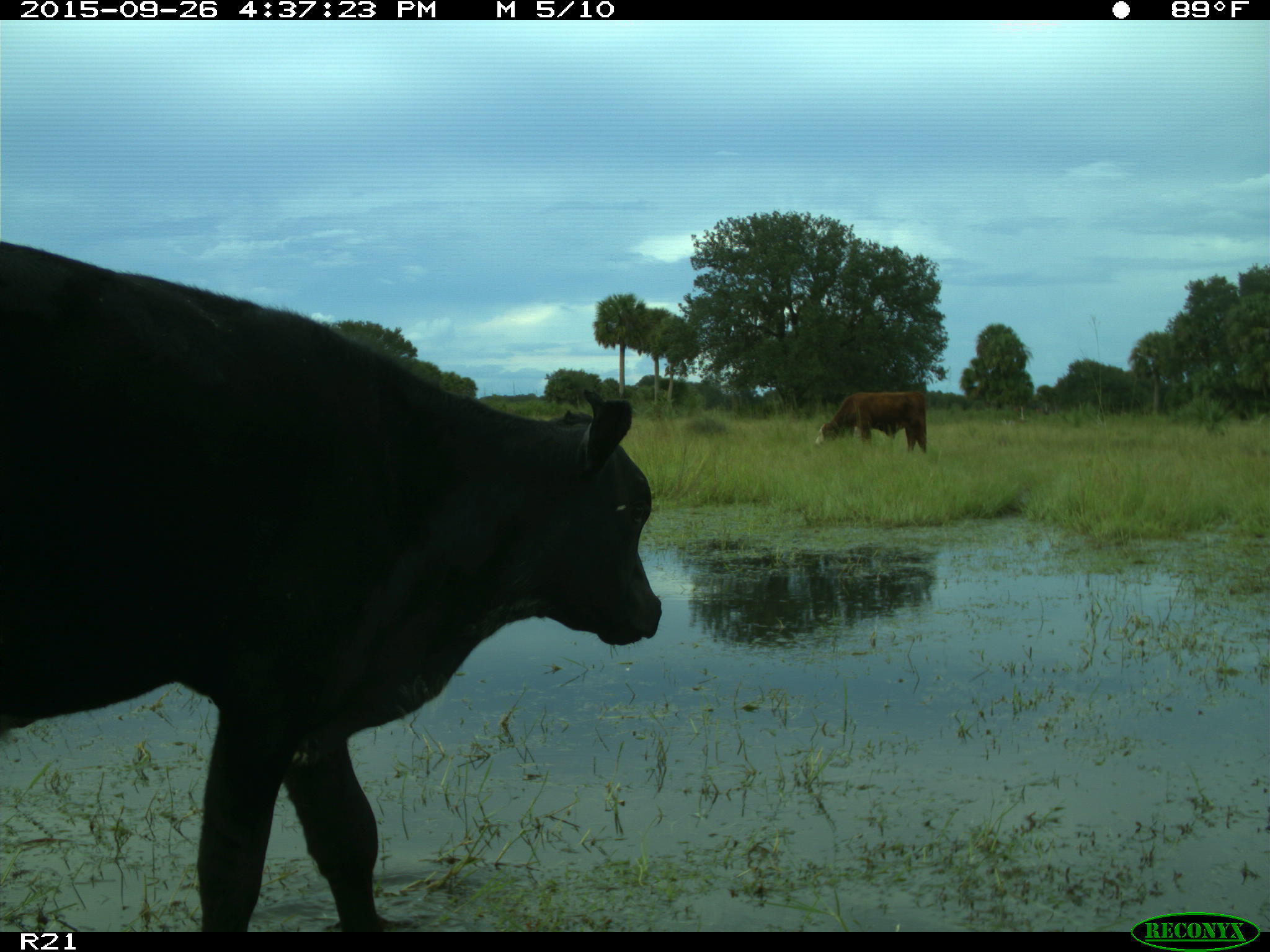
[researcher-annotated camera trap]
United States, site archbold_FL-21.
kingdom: Animalia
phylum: Chordata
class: Mammalia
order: Artiodactyla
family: Bovidae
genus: Bos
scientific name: Bos taurus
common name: domestic cow